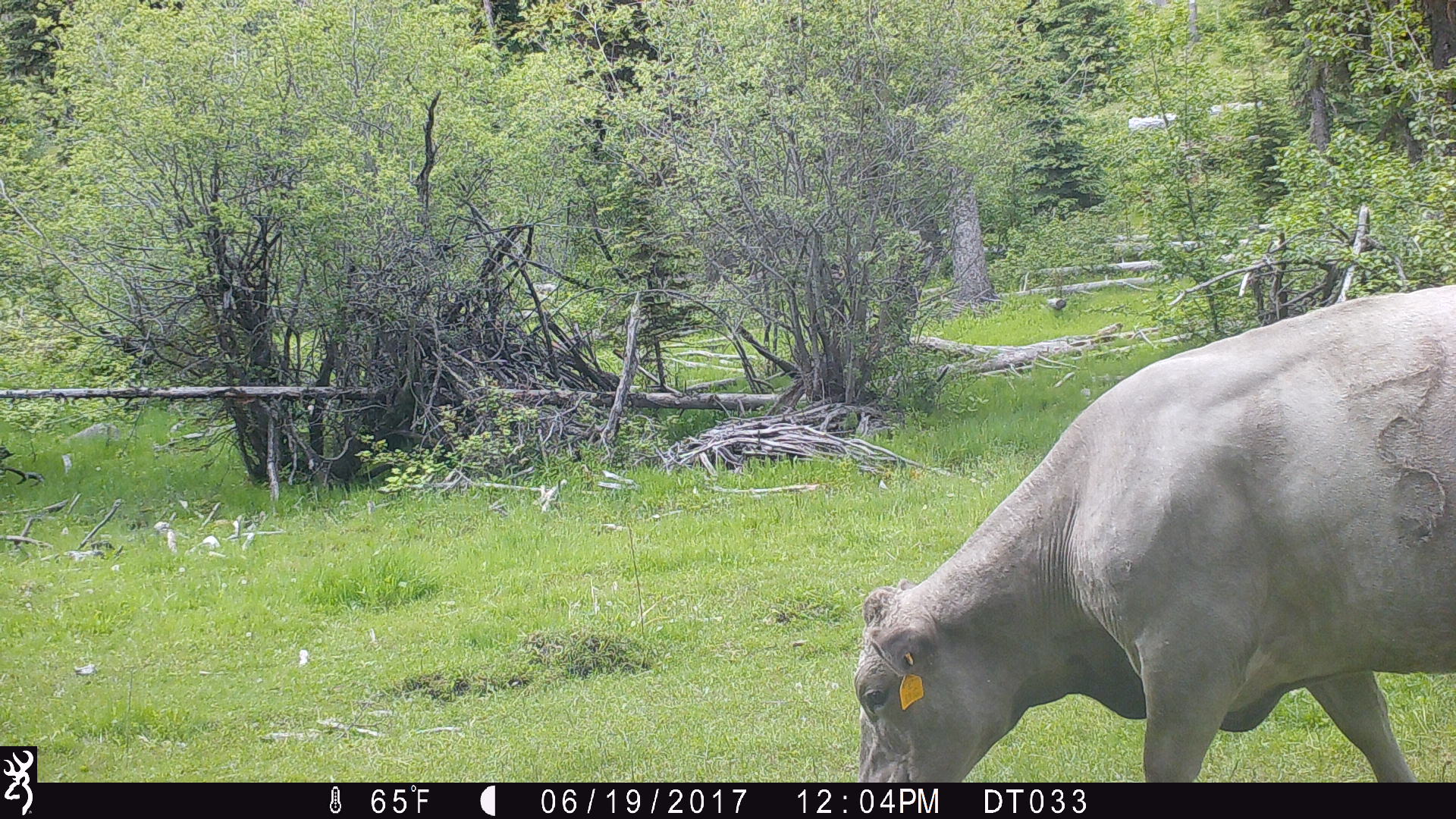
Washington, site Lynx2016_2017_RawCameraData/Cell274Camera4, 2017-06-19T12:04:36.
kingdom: Animalia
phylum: Chordata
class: Mammalia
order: Artiodactyla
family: Bovidae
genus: Bos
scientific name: Bos taurus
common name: domestic cattle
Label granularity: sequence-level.